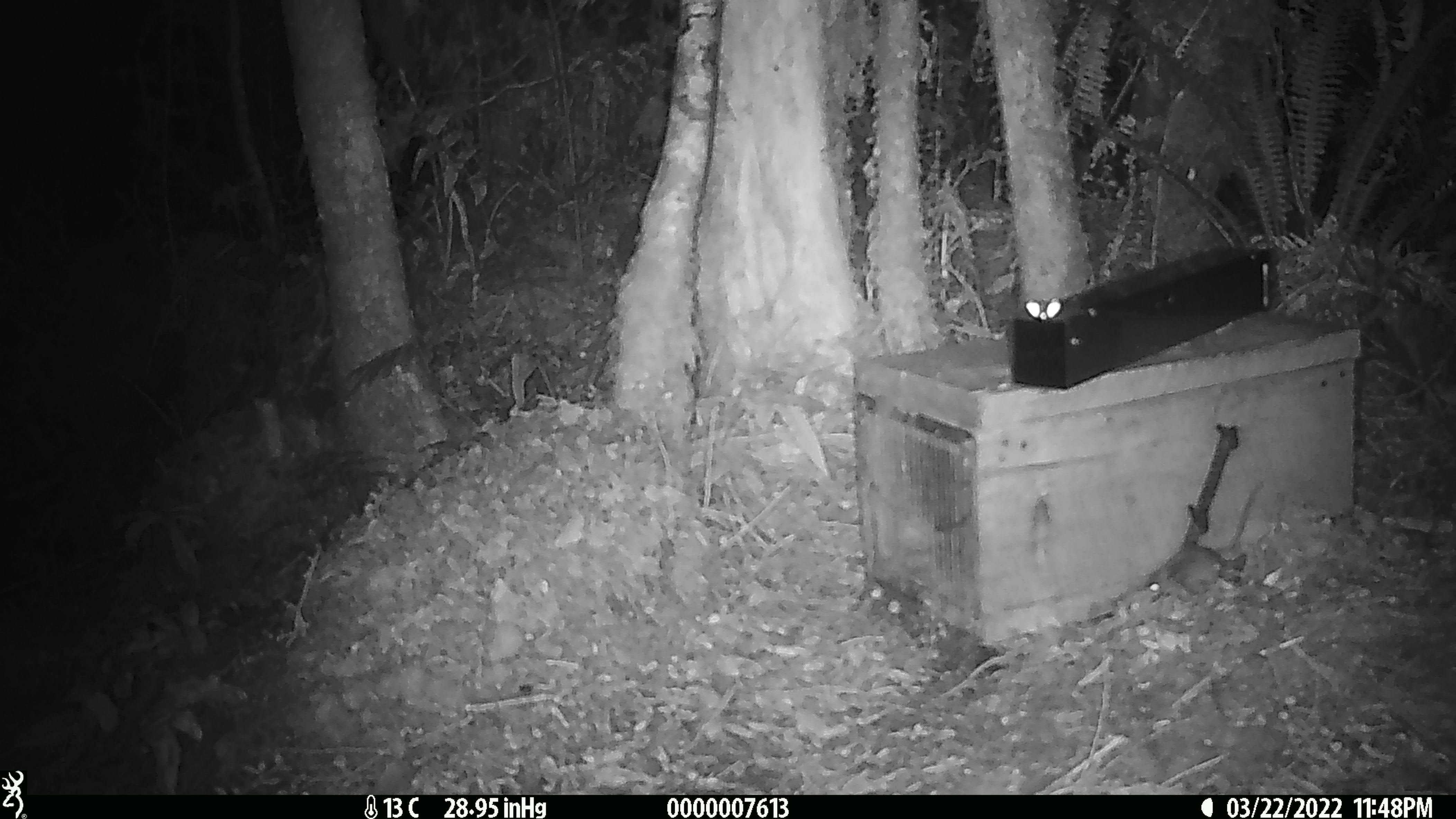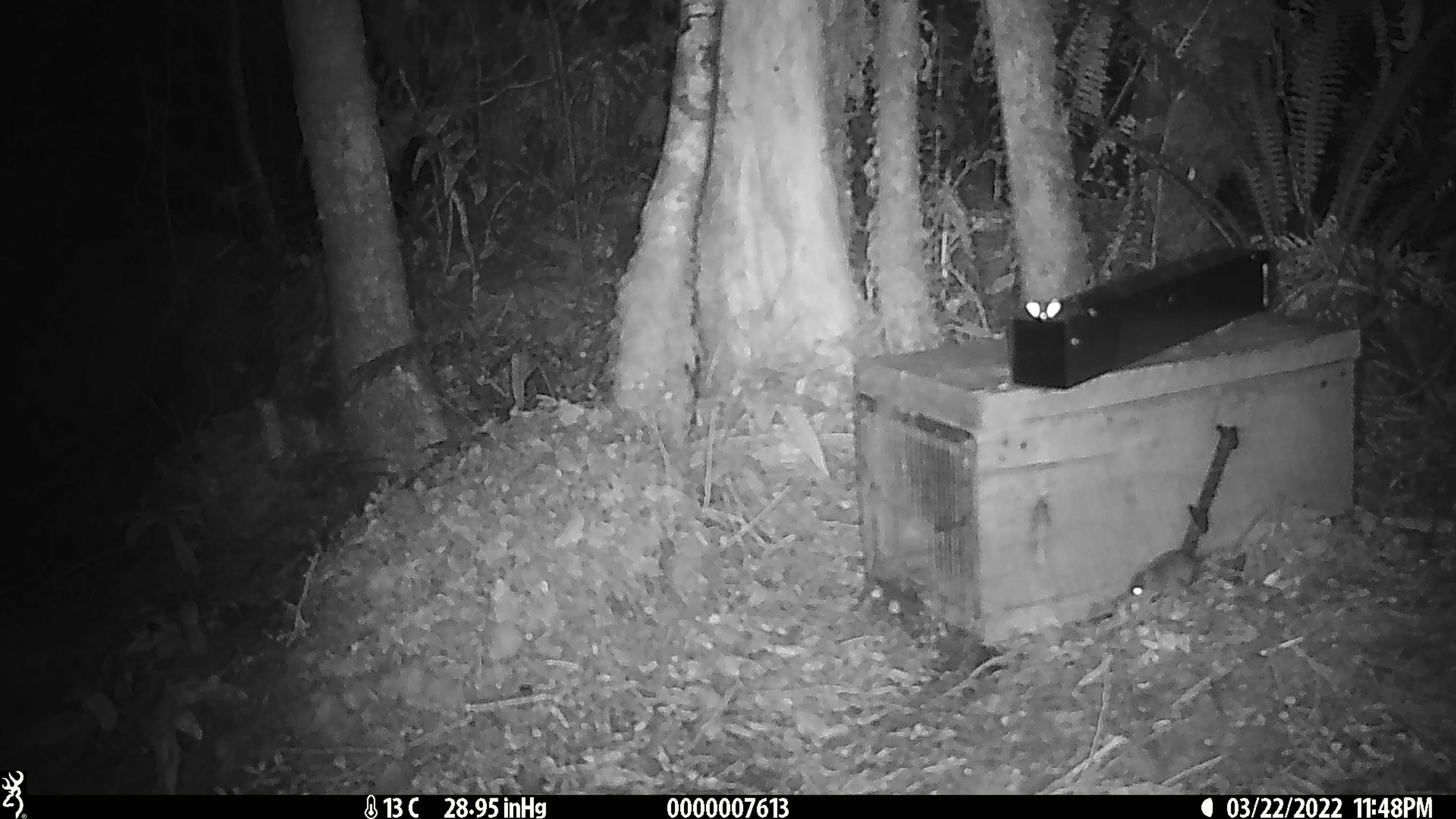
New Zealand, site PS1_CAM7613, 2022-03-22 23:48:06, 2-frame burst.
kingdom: Animalia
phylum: Chordata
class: Mammalia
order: Rodentia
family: Muridae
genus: Mus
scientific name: Mus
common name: mouse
Mouse (Mus).